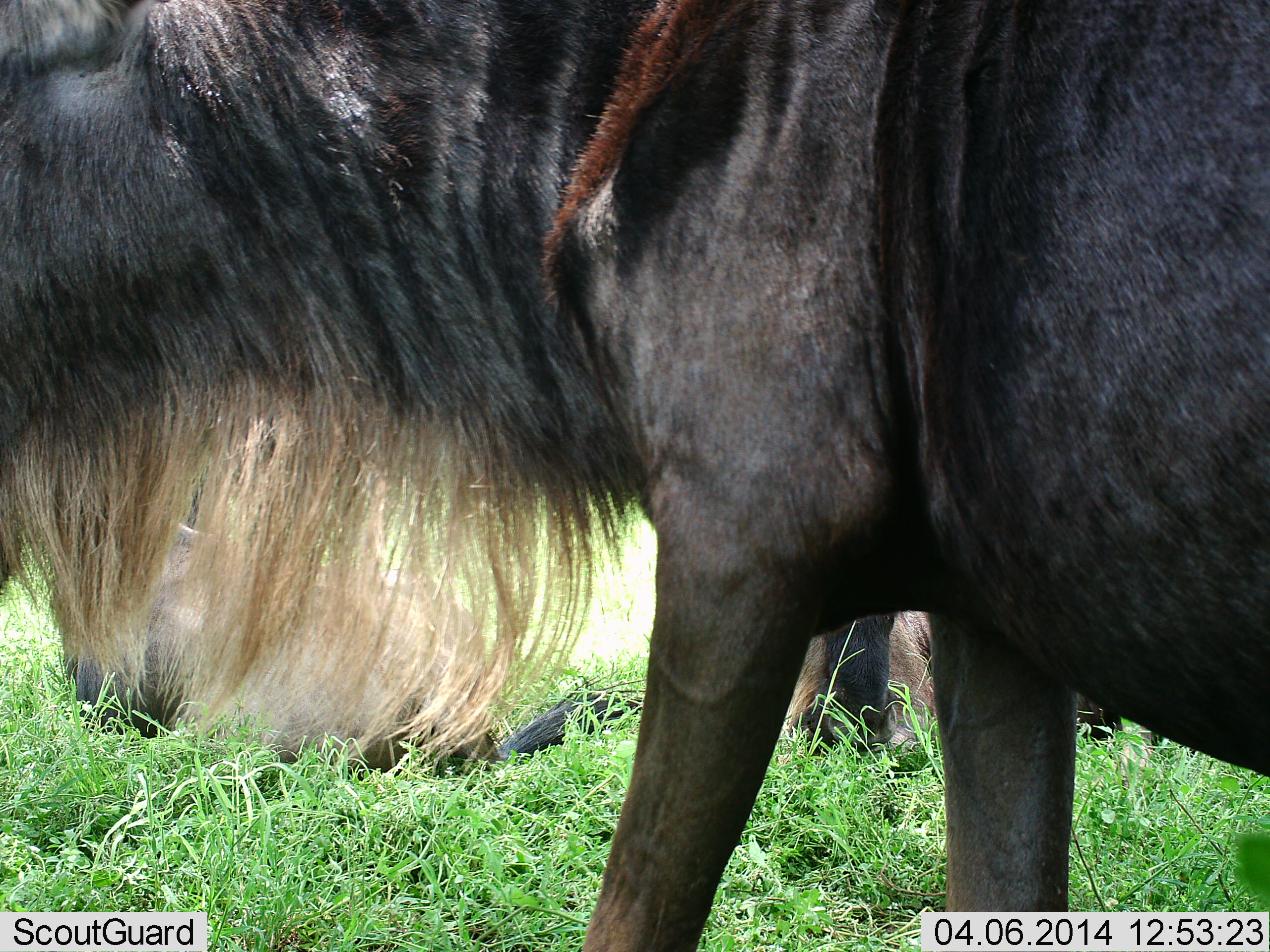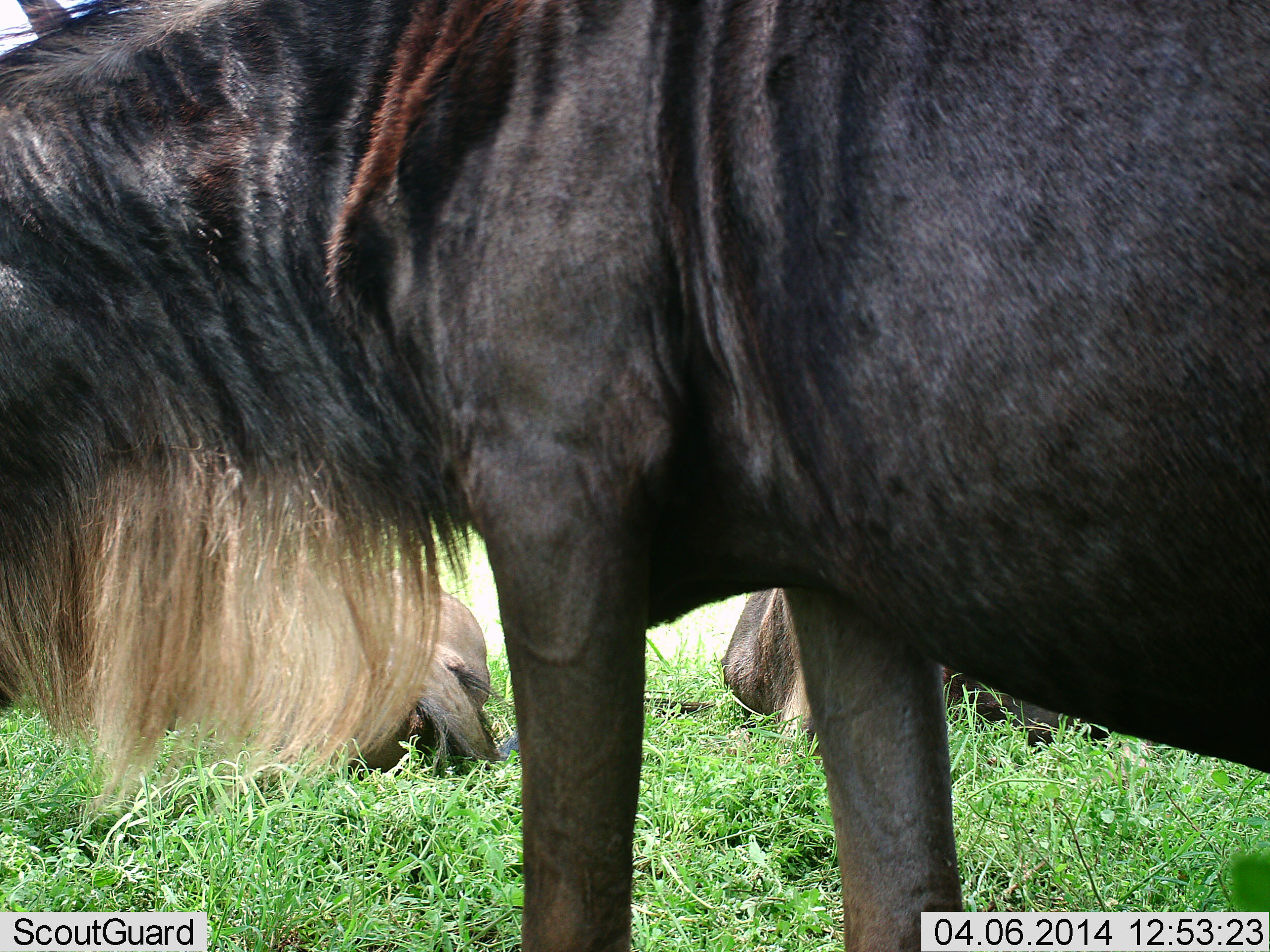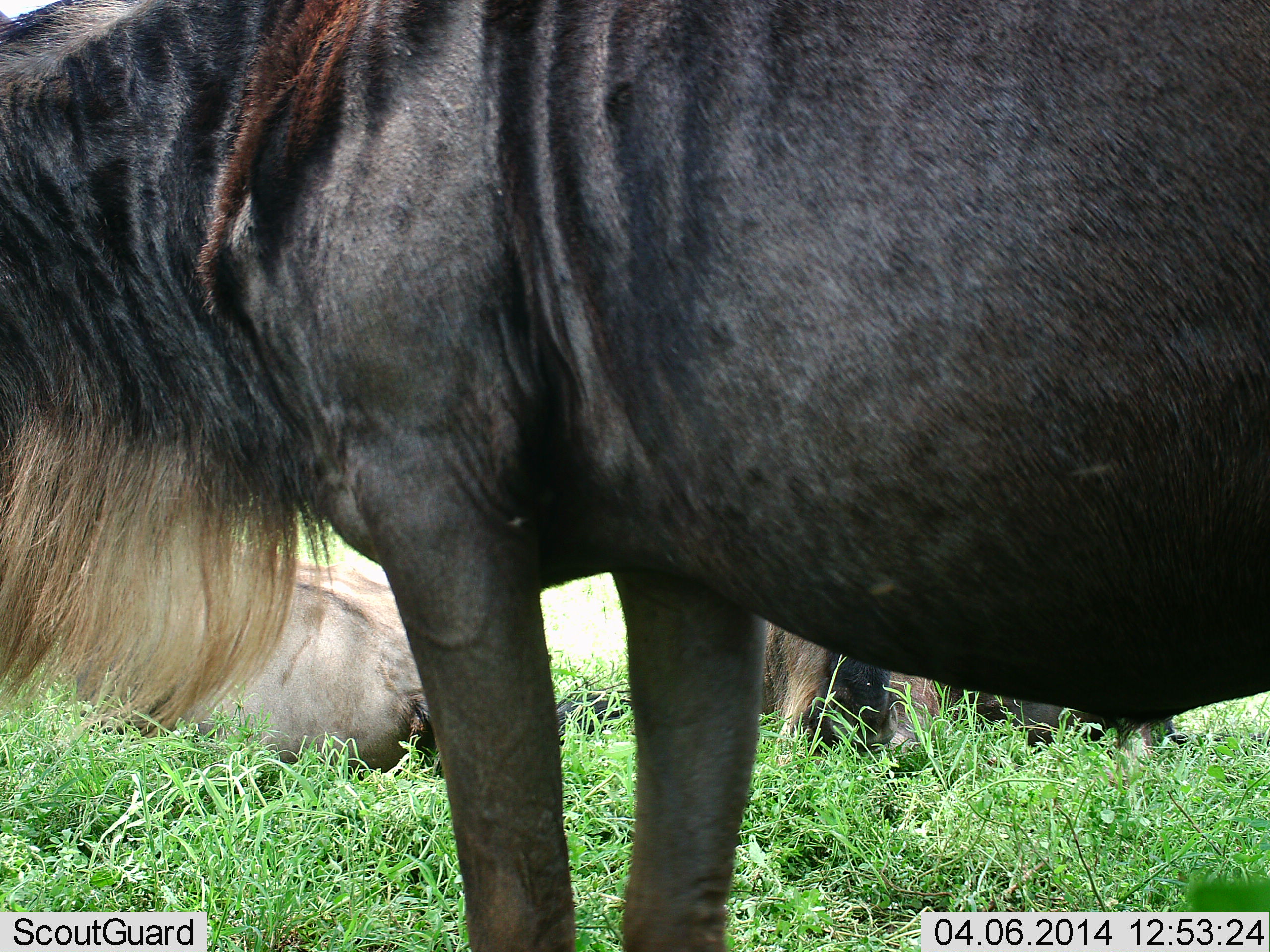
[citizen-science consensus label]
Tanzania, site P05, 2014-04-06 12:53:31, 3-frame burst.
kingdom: Animalia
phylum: Chordata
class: Mammalia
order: Artiodactyla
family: Bovidae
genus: Connochaetes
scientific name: Connochaetes taurinus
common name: blue wildebeest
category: wildebeest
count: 3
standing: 50%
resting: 80%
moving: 40%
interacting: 0%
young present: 0%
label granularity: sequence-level